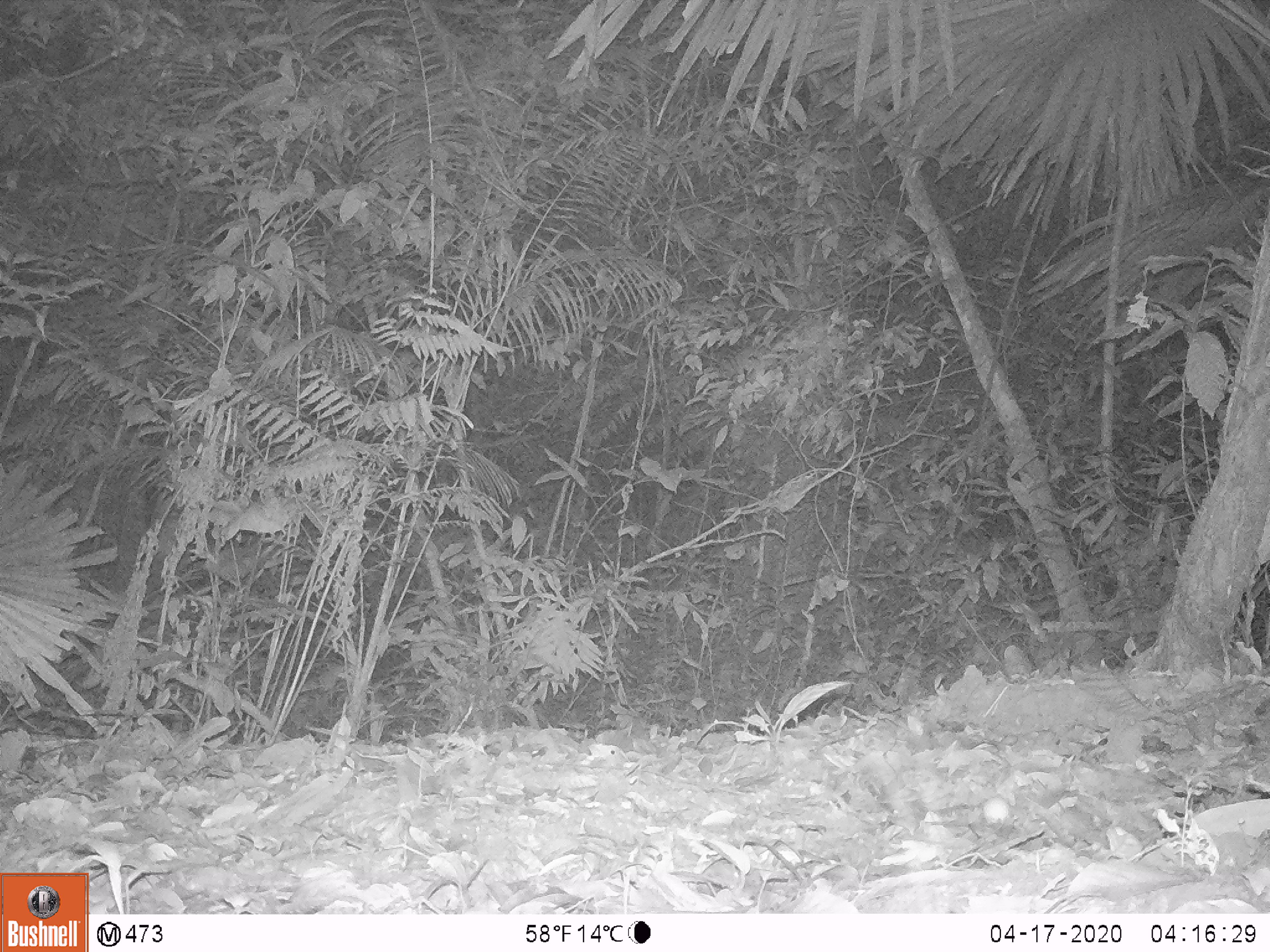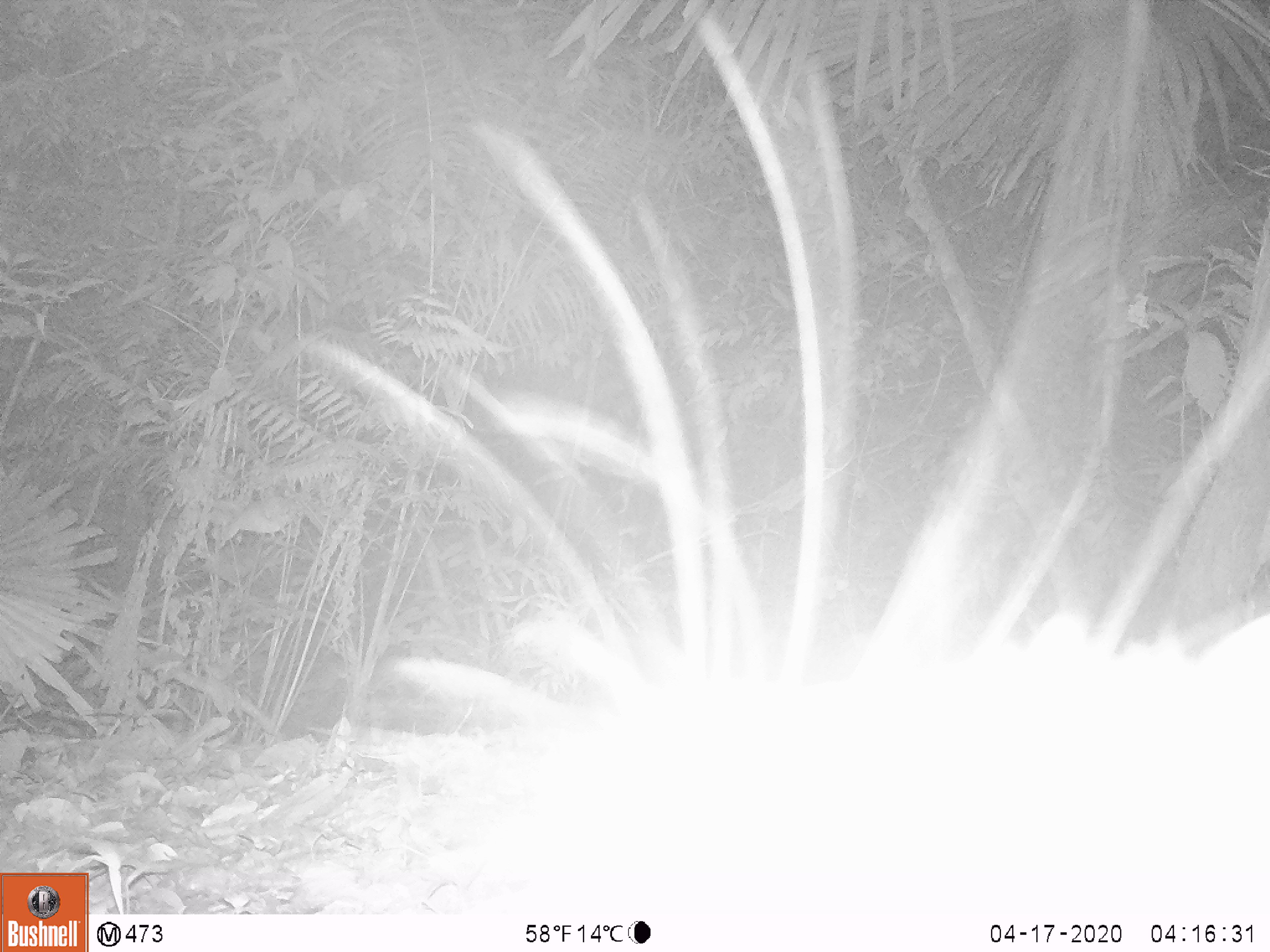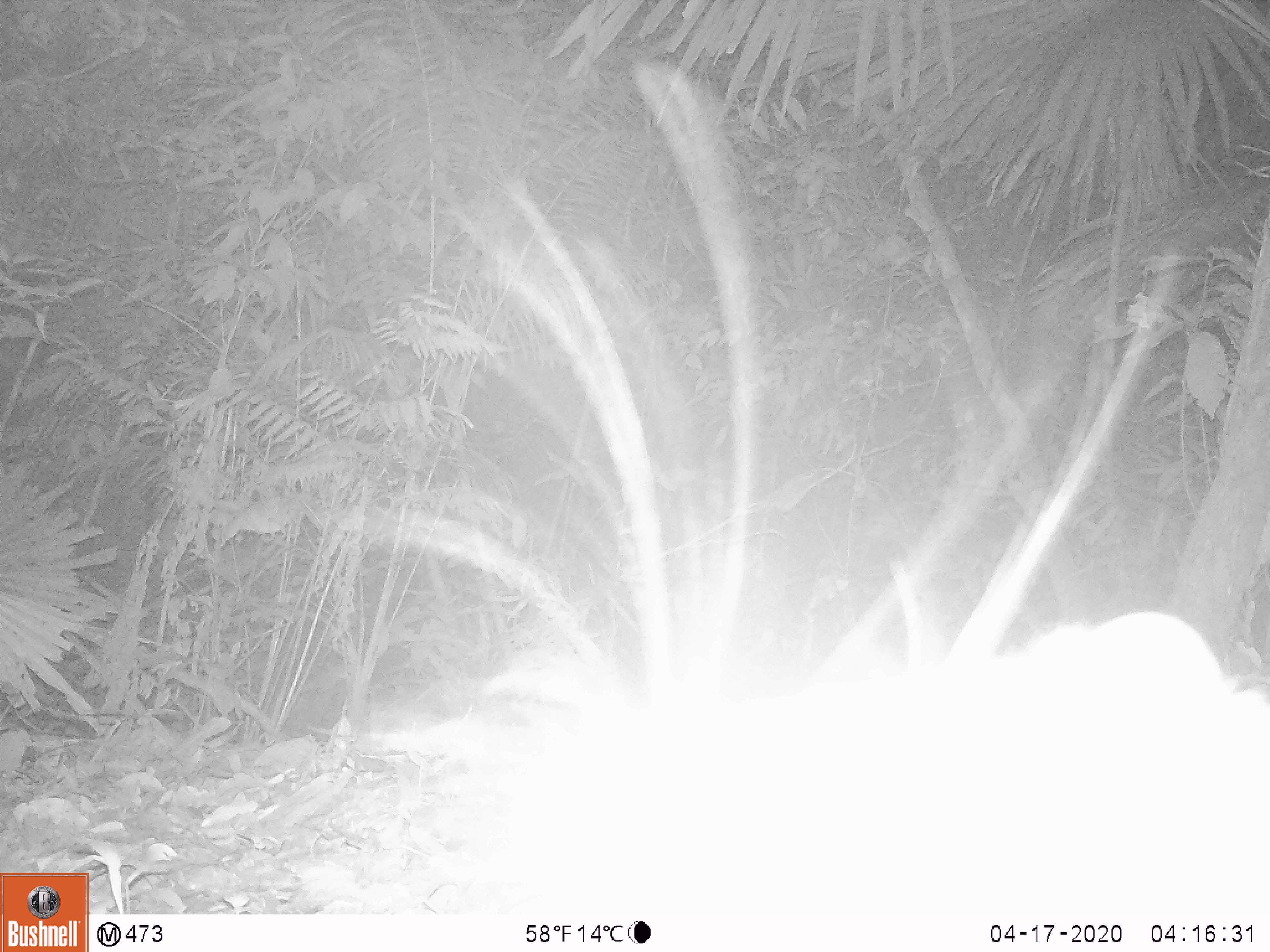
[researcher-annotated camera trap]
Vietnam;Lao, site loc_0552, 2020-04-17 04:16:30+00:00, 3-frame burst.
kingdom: Animalia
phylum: Chordata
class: Mammalia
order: Rodentia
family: Hystricidae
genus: Atherurus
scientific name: Atherurus macrourus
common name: asiatic brush-tailed porcupine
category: asiatic brush tailed porcupine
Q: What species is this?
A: Asiatic brush tailed porcupine (asiatic brush-tailed porcupine) (Atherurus macrourus).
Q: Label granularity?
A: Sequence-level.